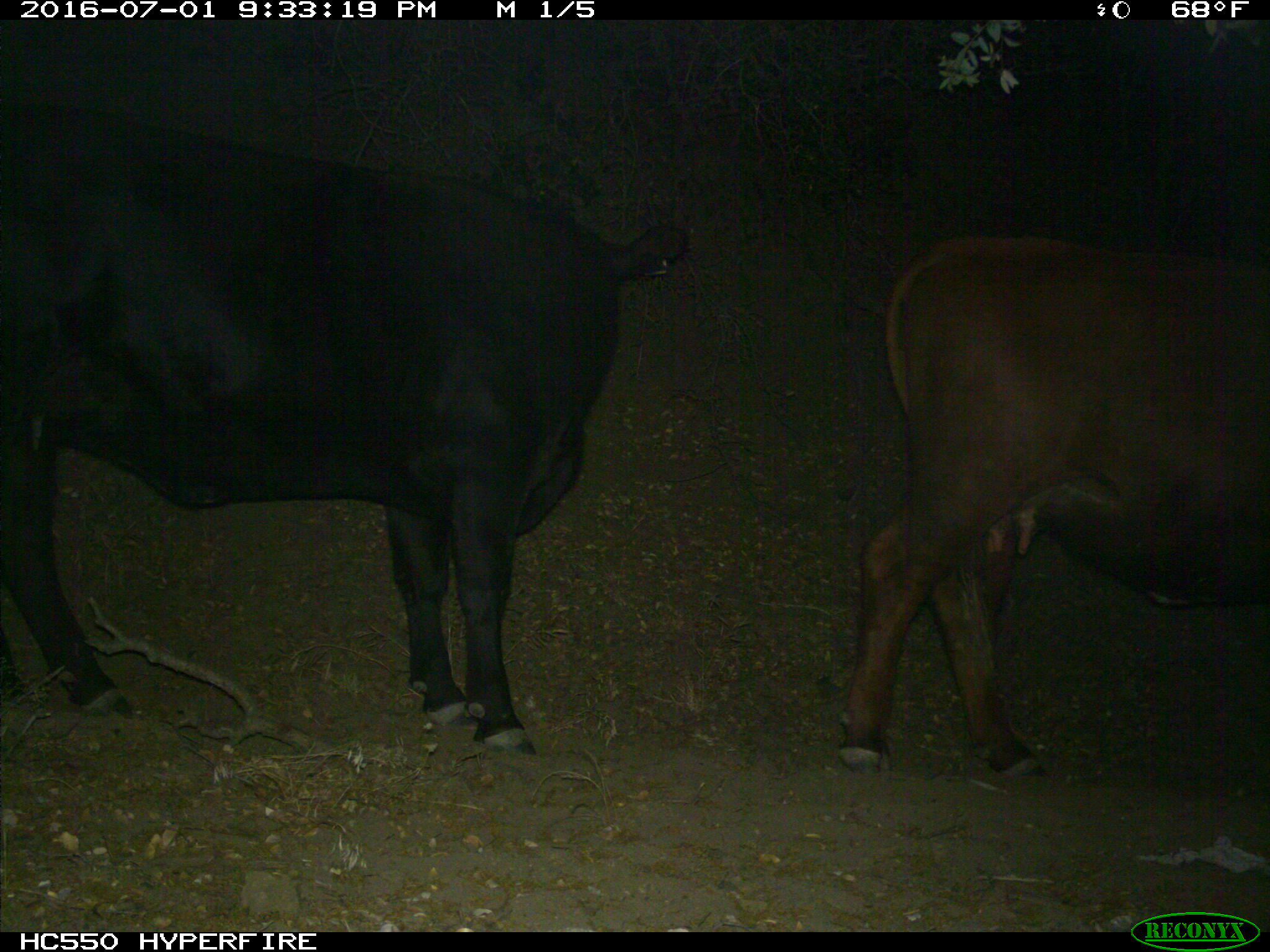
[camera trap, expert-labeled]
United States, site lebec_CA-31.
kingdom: Animalia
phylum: Chordata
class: Mammalia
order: Artiodactyla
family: Bovidae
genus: Bos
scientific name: Bos taurus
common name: domestic cow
Bos taurus (domestic cow).